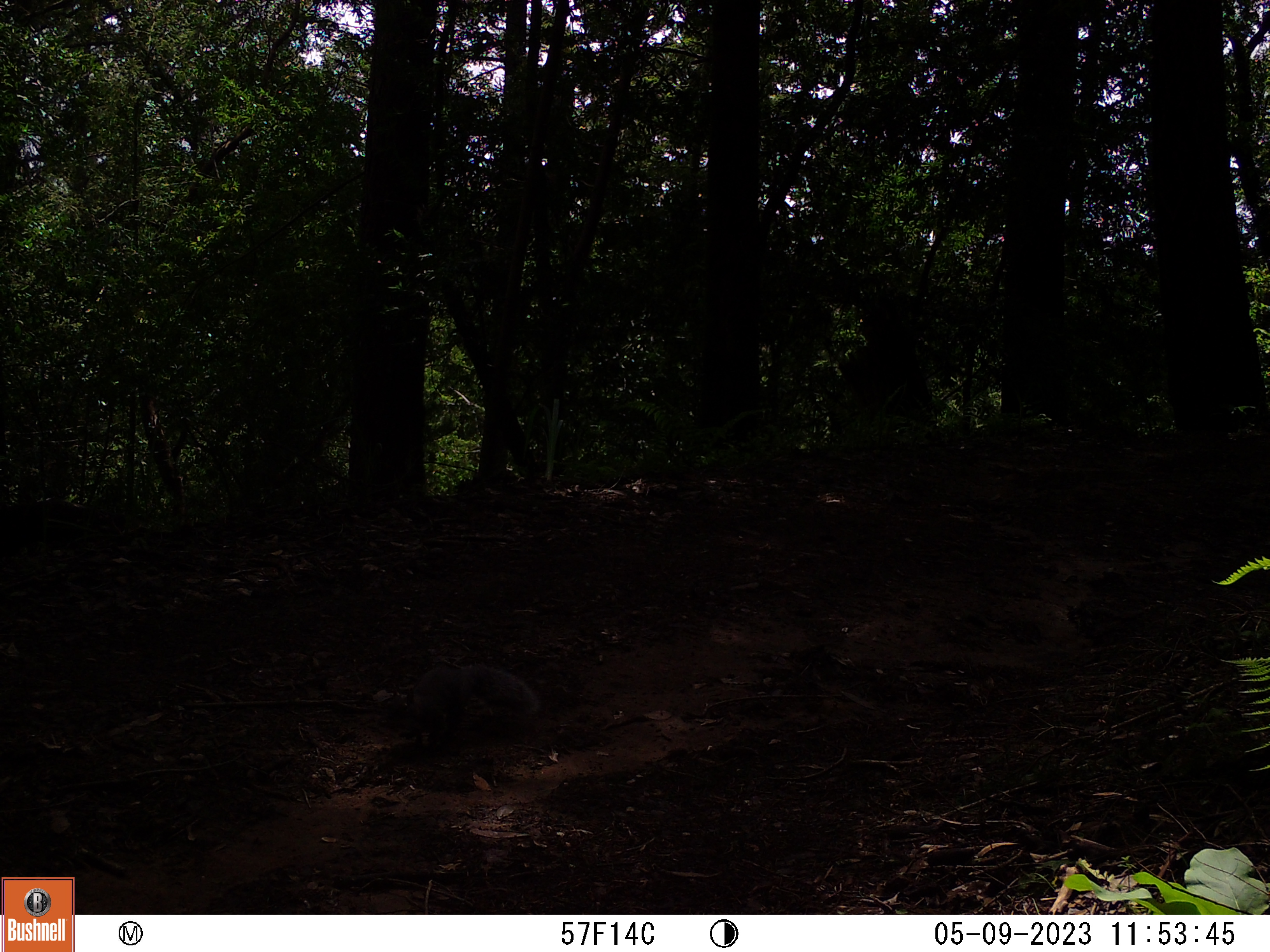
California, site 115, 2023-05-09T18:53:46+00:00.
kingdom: Animalia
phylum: Chordata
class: Mammalia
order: Rodentia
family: Sciuridae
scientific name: Sciuridae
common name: squirrel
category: unknown squirrel